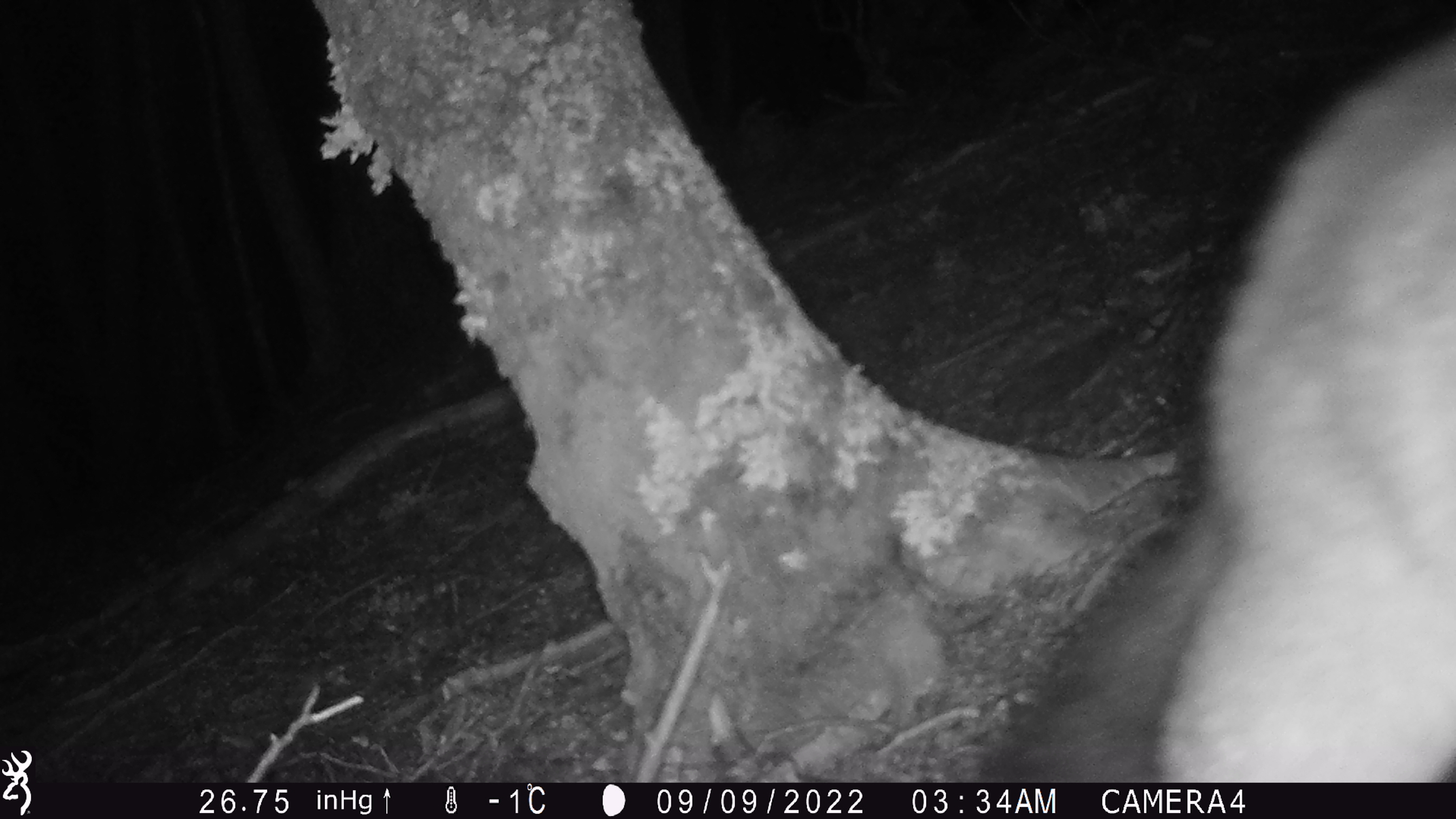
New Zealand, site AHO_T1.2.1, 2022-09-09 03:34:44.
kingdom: Animalia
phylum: Chordata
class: Mammalia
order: Diprotodontia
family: Phalangeridae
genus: Trichosurus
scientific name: Trichosurus vulpecula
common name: common brushtail possum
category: possum